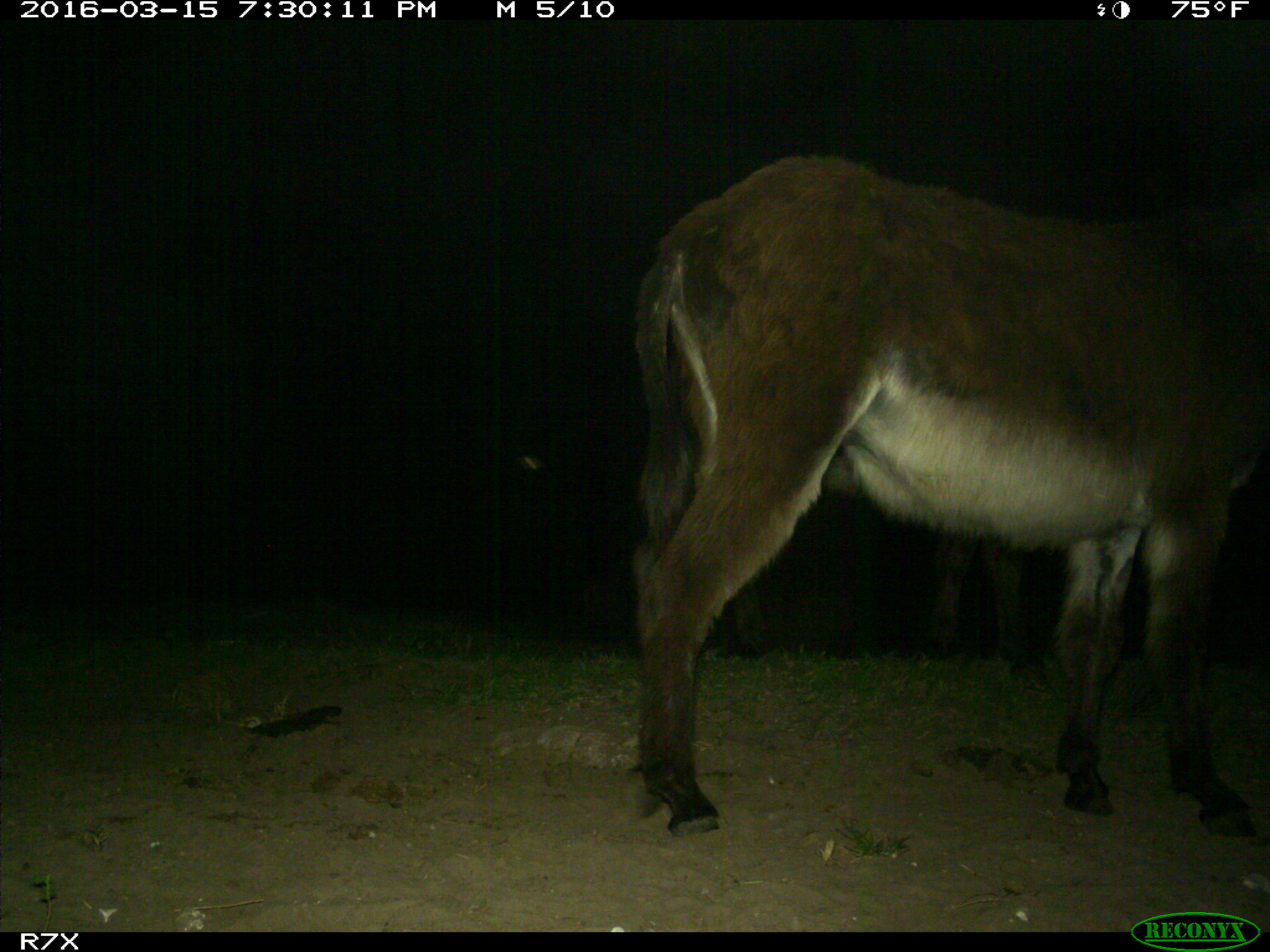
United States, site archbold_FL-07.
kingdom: Animalia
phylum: Chordata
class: Mammalia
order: Perissodactyla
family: Equidae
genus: Equus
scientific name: Equus africanus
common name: african wild ass